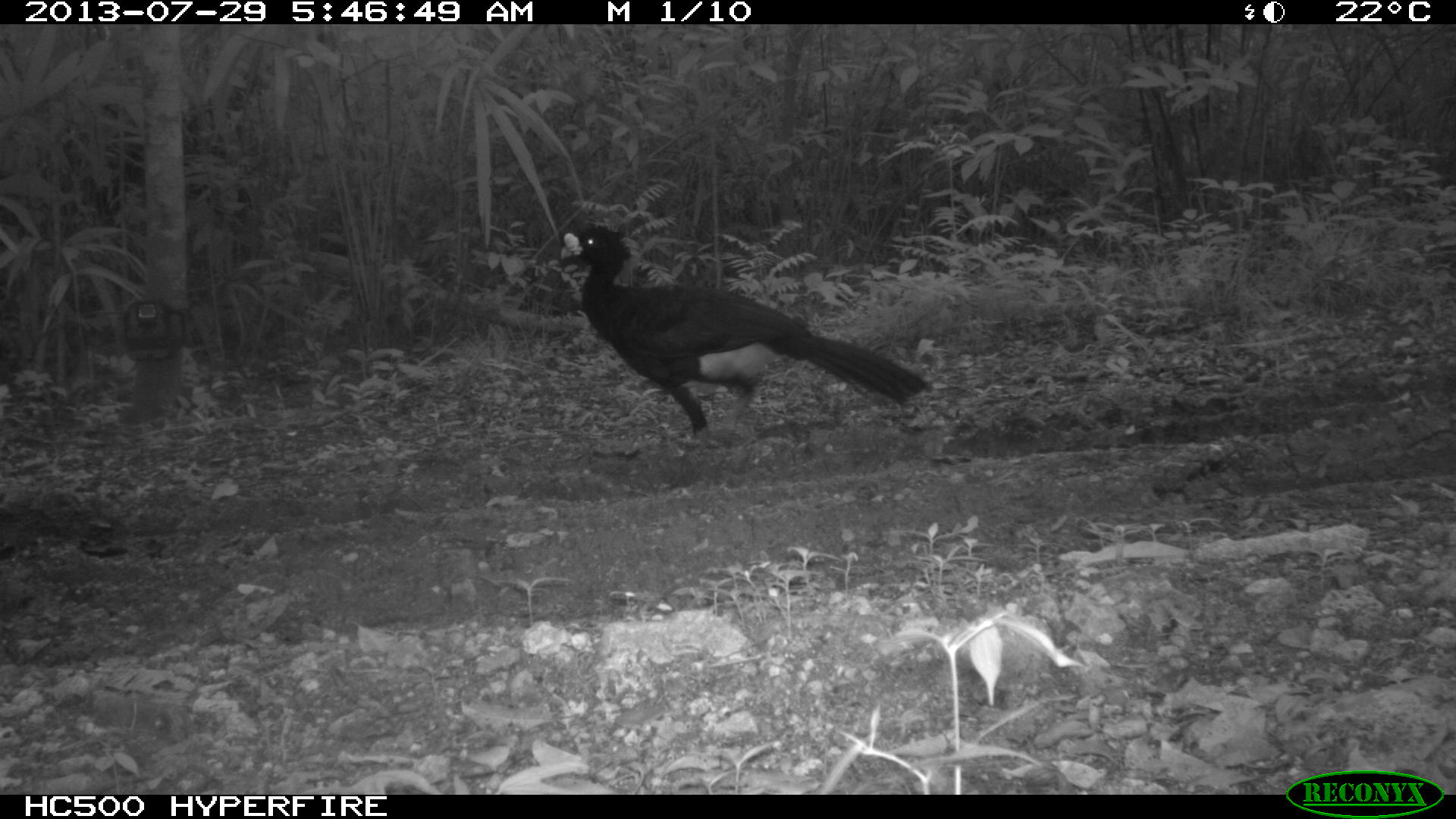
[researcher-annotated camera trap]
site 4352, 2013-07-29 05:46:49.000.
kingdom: Animalia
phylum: Chordata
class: Aves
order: Galliformes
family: Cracidae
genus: Crax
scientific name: Crax rubra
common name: great curassow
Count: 1.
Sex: male.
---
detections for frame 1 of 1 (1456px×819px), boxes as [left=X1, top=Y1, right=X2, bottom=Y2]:
crax rubra: [left=558, top=219, right=929, bottom=436]